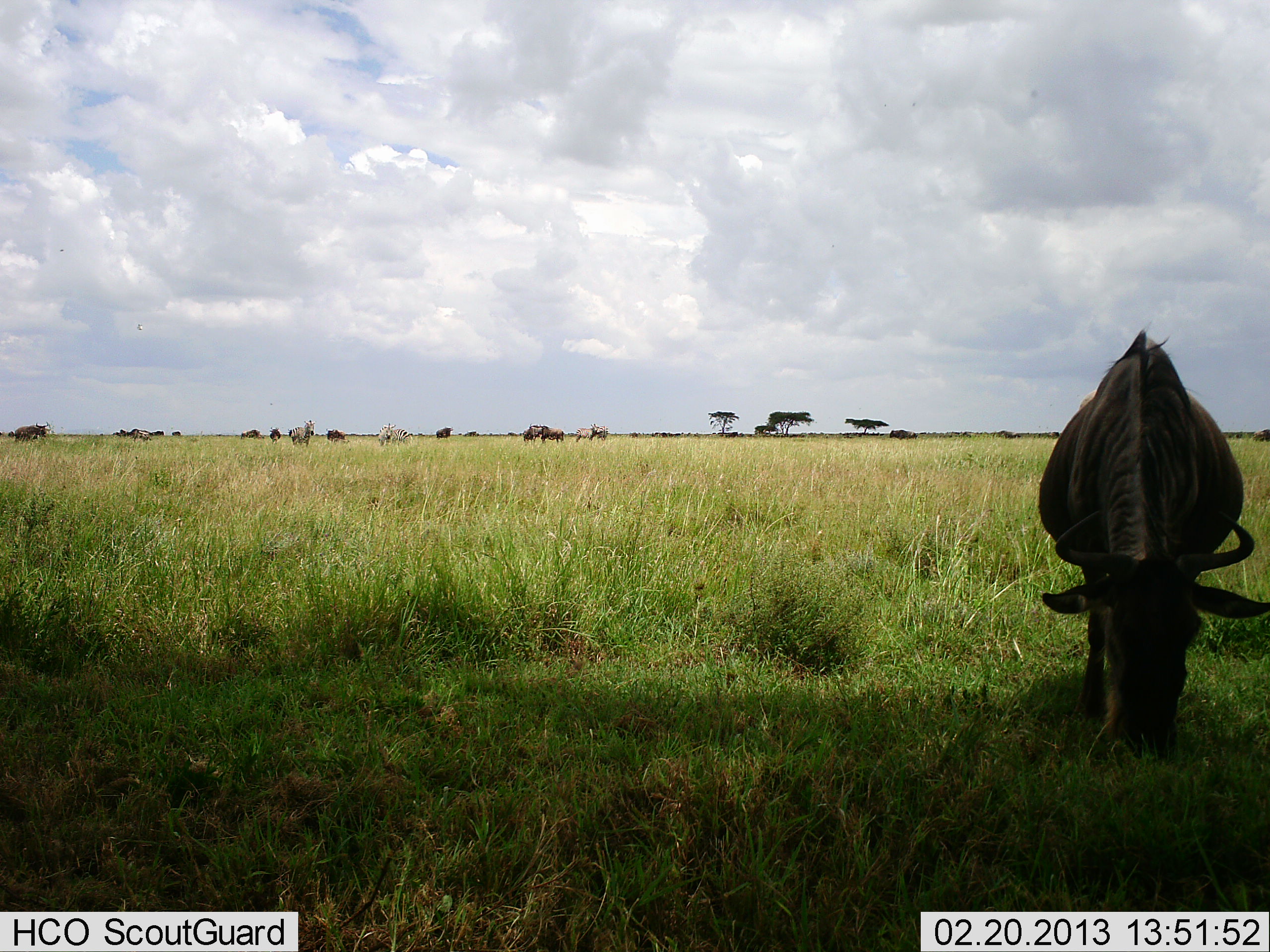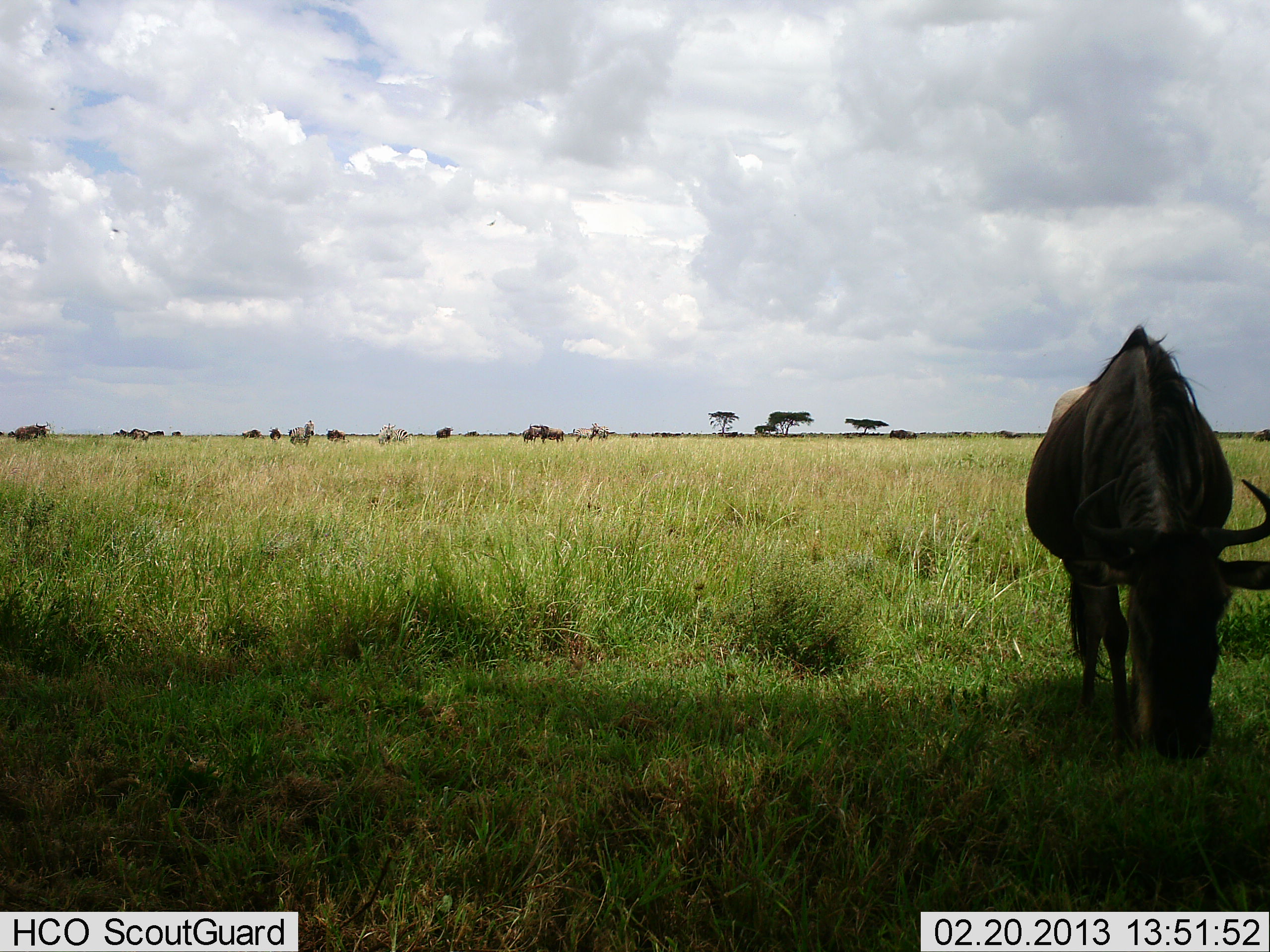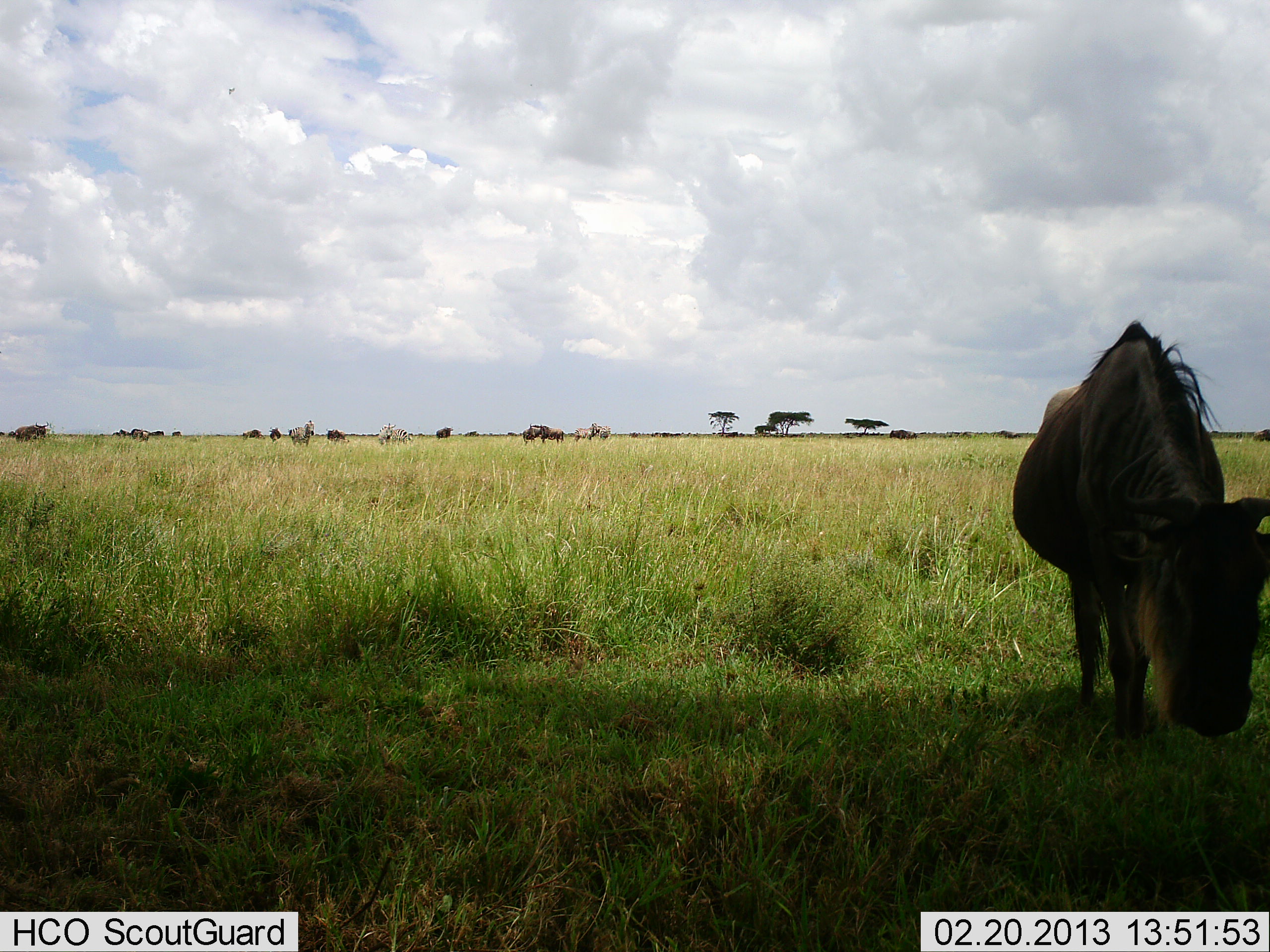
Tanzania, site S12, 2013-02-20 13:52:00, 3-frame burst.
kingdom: Animalia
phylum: Chordata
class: Mammalia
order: Artiodactyla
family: Bovidae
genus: Connochaetes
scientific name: Connochaetes taurinus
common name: blue wildebeest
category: wildebeest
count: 1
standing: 38%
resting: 0%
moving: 9%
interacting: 0%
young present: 0%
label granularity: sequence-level